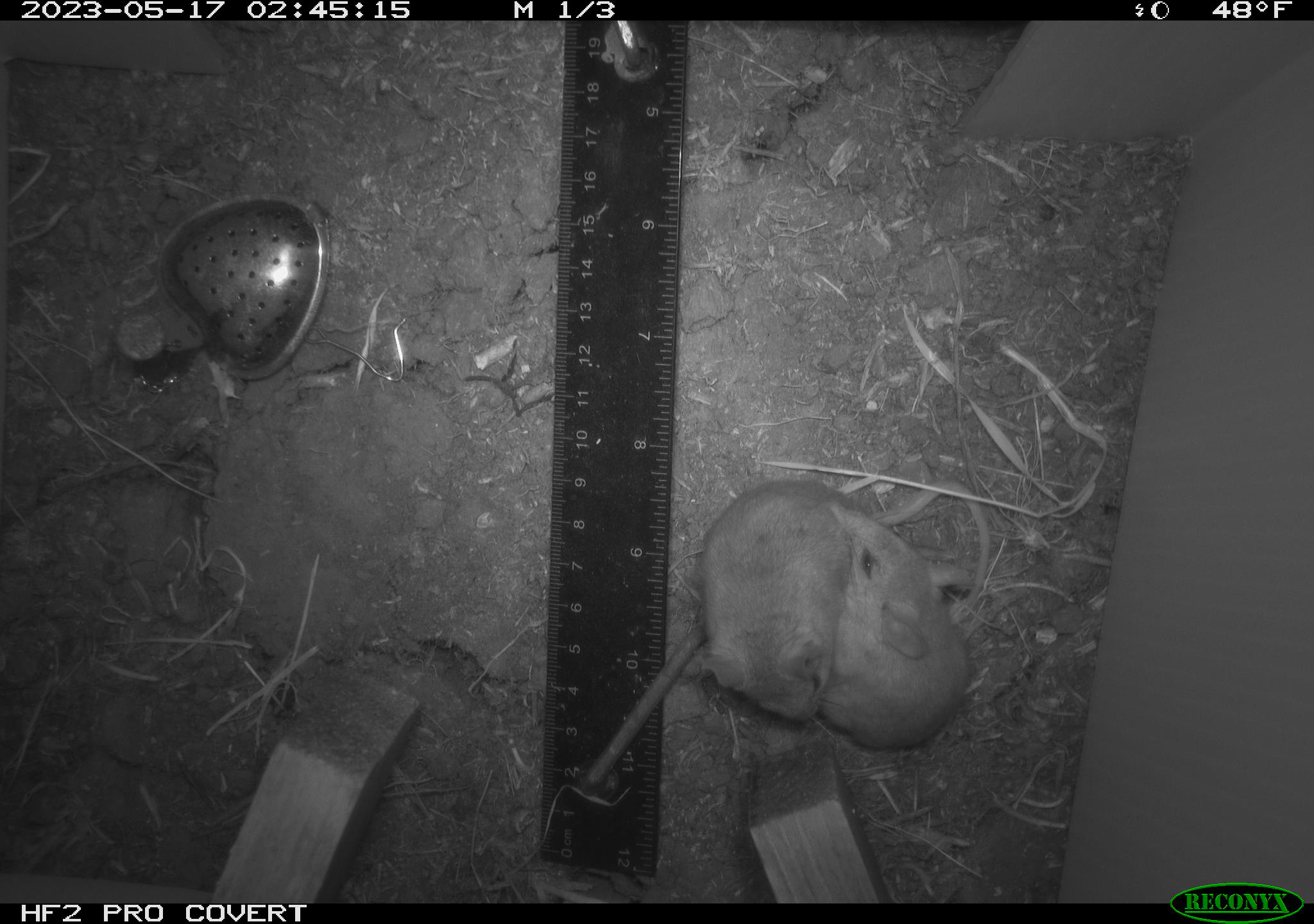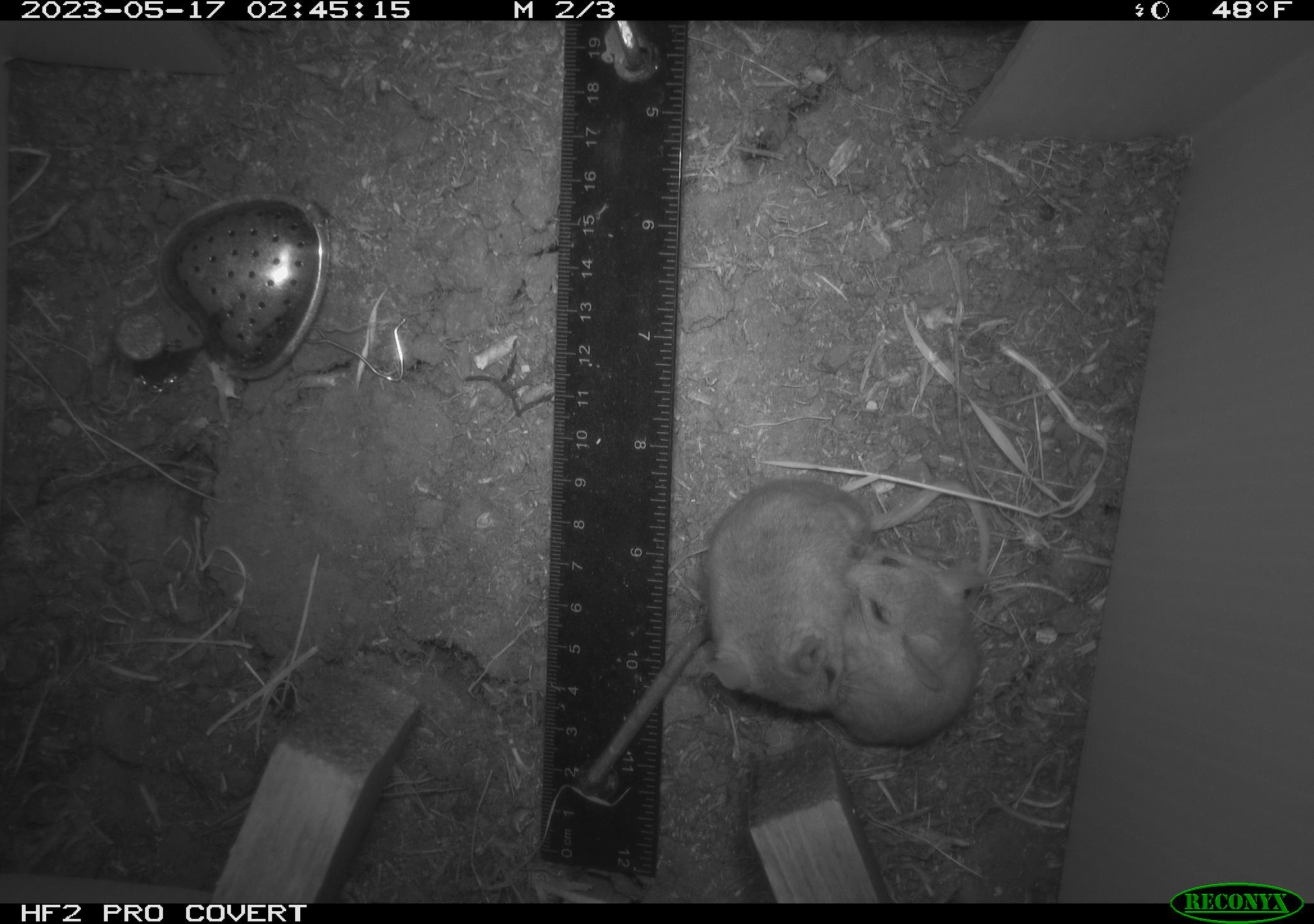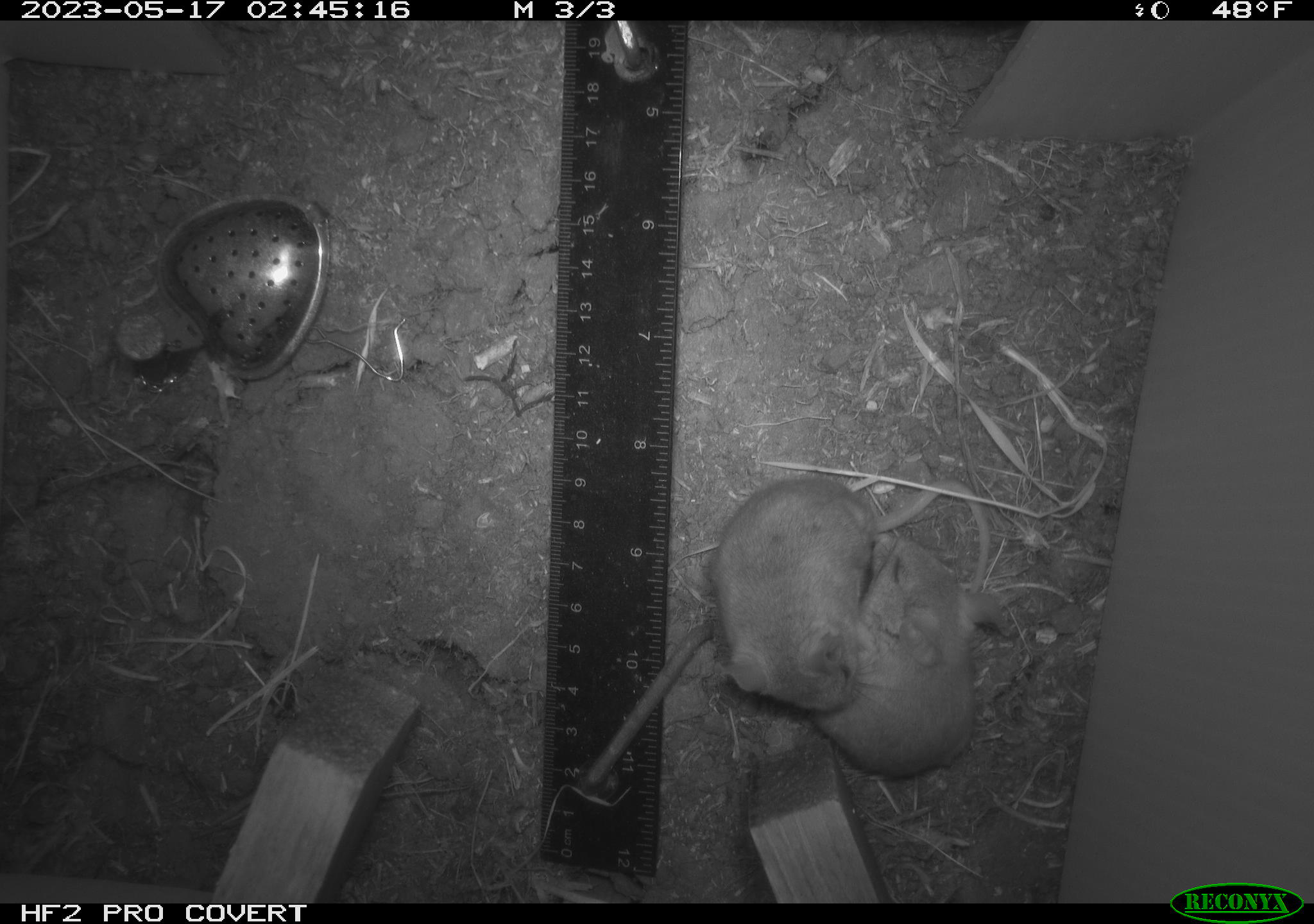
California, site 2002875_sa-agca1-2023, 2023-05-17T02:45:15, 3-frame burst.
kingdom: Animalia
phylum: Chordata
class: Mammalia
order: Rodentia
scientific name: Rodentia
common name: mouse species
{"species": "mouse species (Rodentia)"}